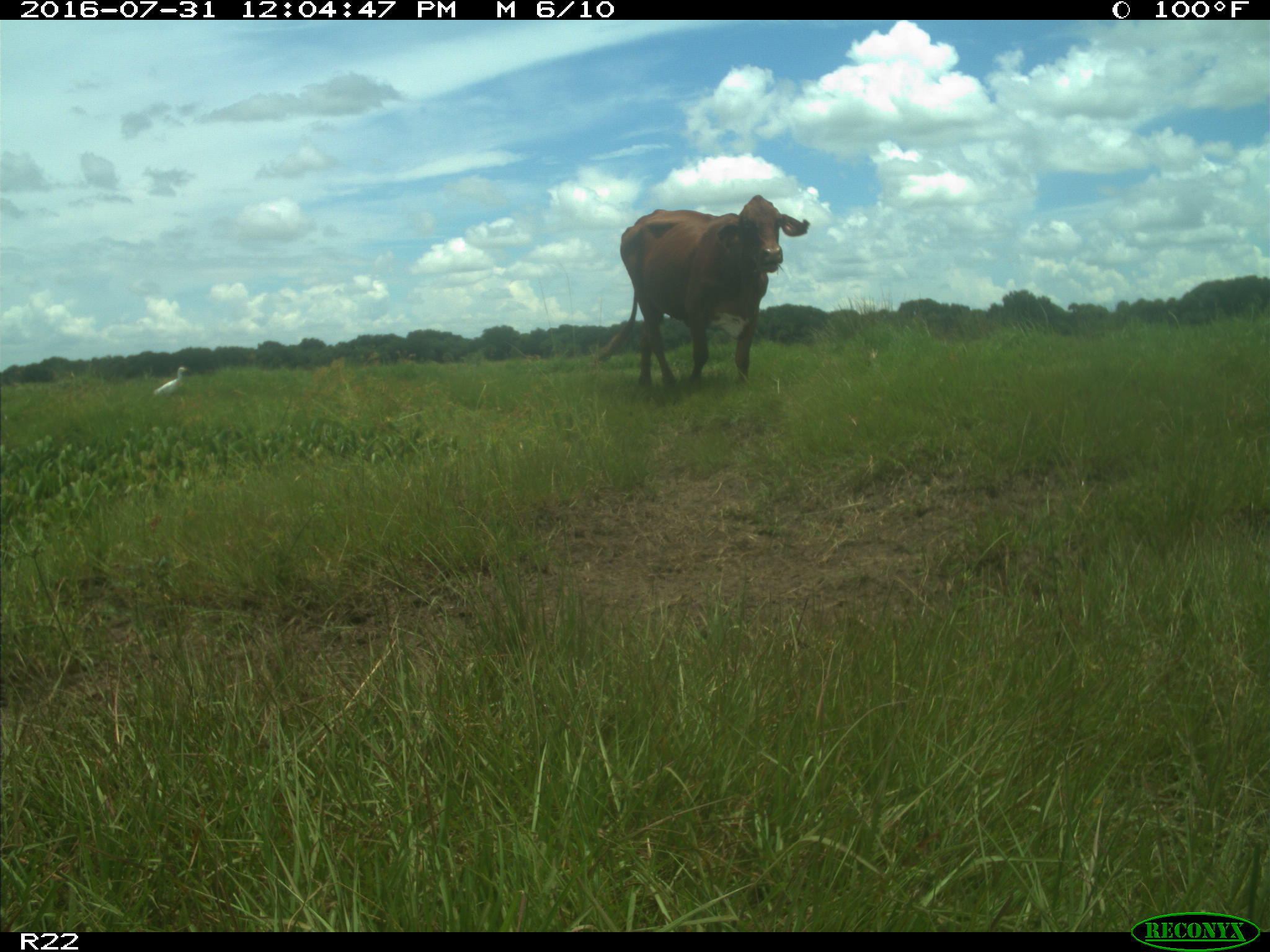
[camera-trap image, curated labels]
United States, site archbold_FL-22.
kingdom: Animalia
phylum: Chordata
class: Mammalia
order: Artiodactyla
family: Bovidae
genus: Bos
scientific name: Bos taurus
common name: domestic cow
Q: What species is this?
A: Bos taurus (domestic cow).